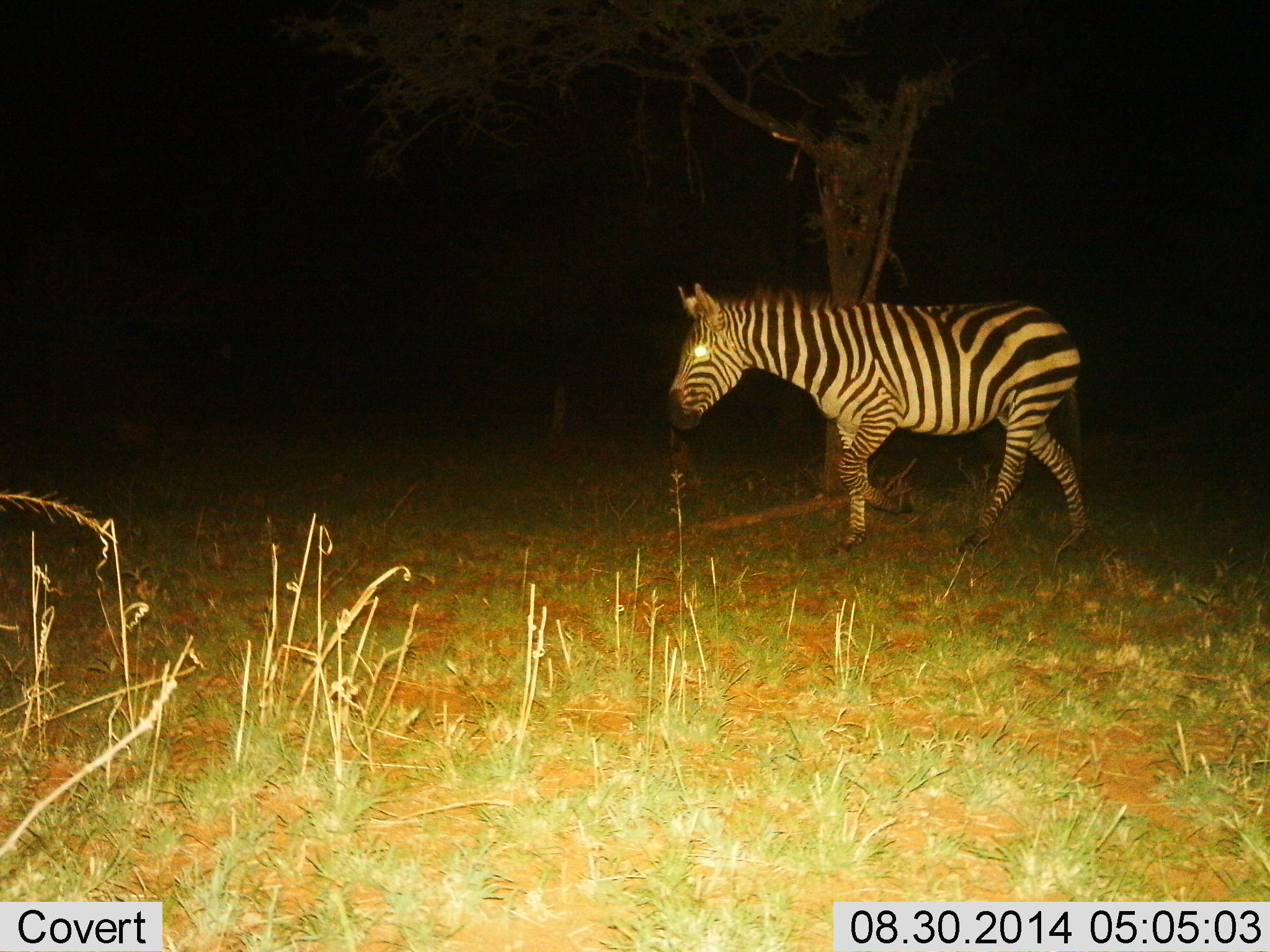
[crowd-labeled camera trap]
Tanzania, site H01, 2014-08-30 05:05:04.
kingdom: Animalia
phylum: Chordata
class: Mammalia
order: Perissodactyla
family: Equidae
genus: Equus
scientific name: Equus quagga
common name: plains zebra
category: zebra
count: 1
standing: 30%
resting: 0%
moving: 70%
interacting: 0%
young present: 0%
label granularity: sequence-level